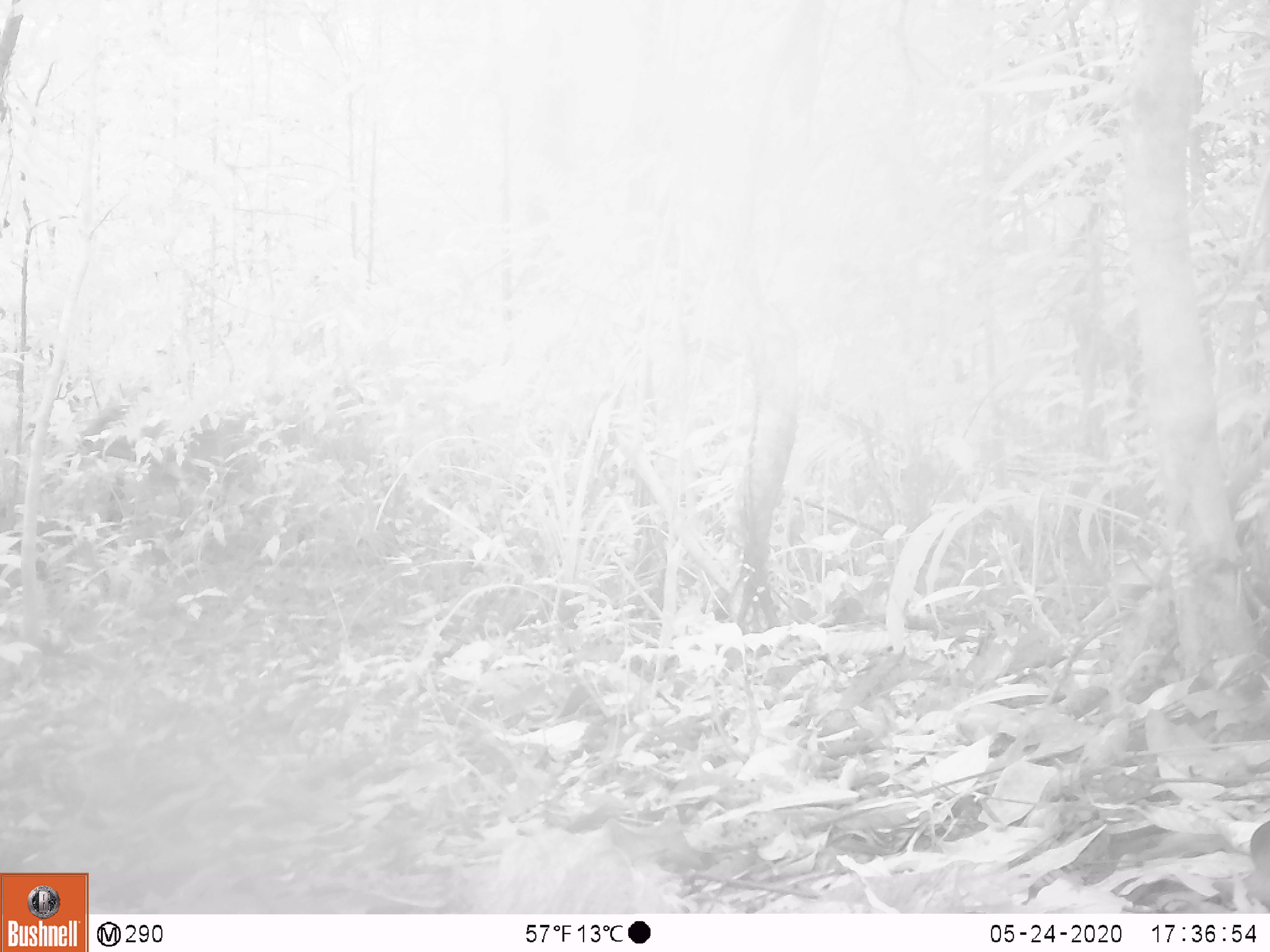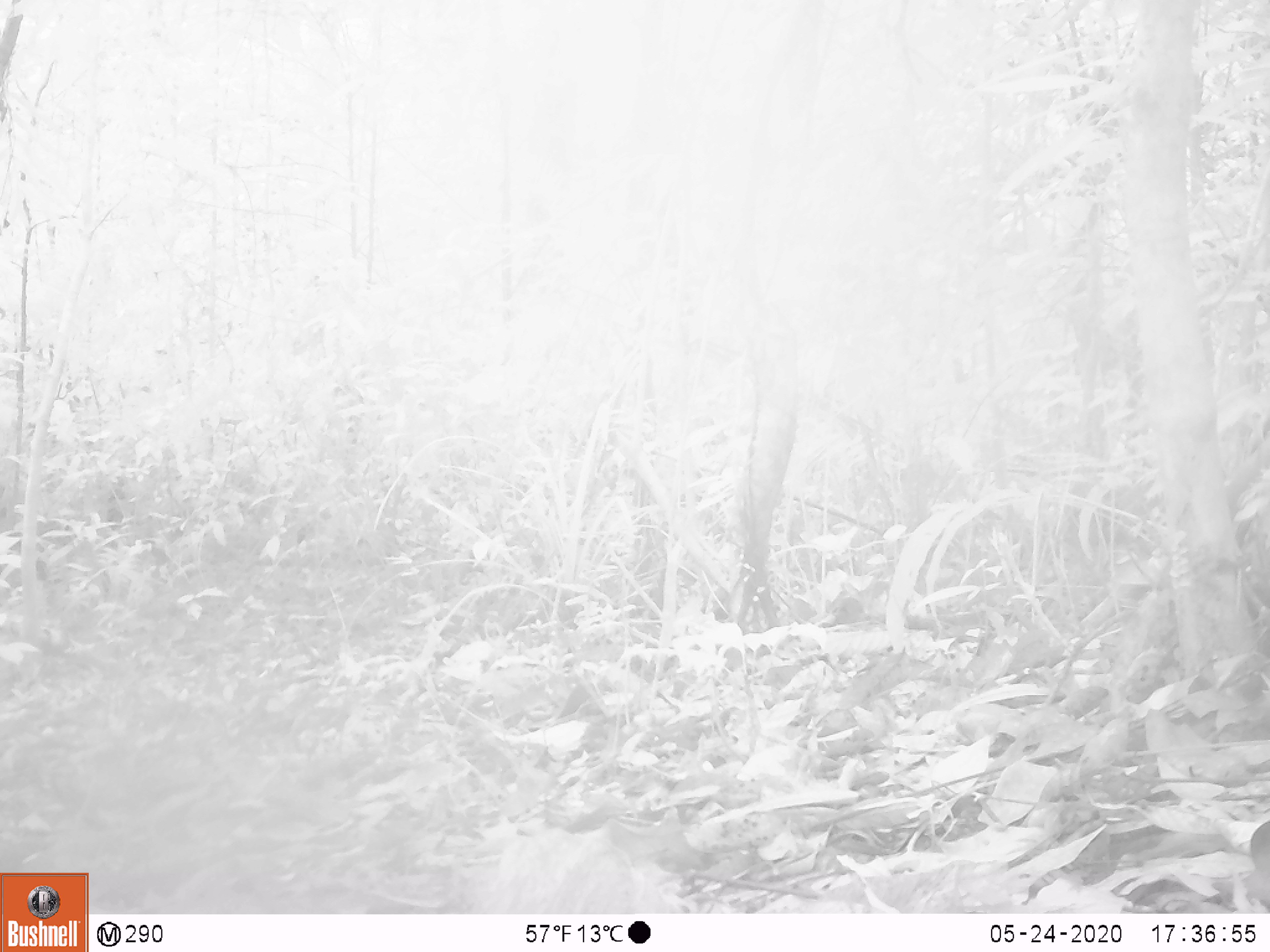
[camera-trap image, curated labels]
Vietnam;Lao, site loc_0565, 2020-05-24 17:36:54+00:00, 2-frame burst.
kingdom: Animalia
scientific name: Animalia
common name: animal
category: unidentified animal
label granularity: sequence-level